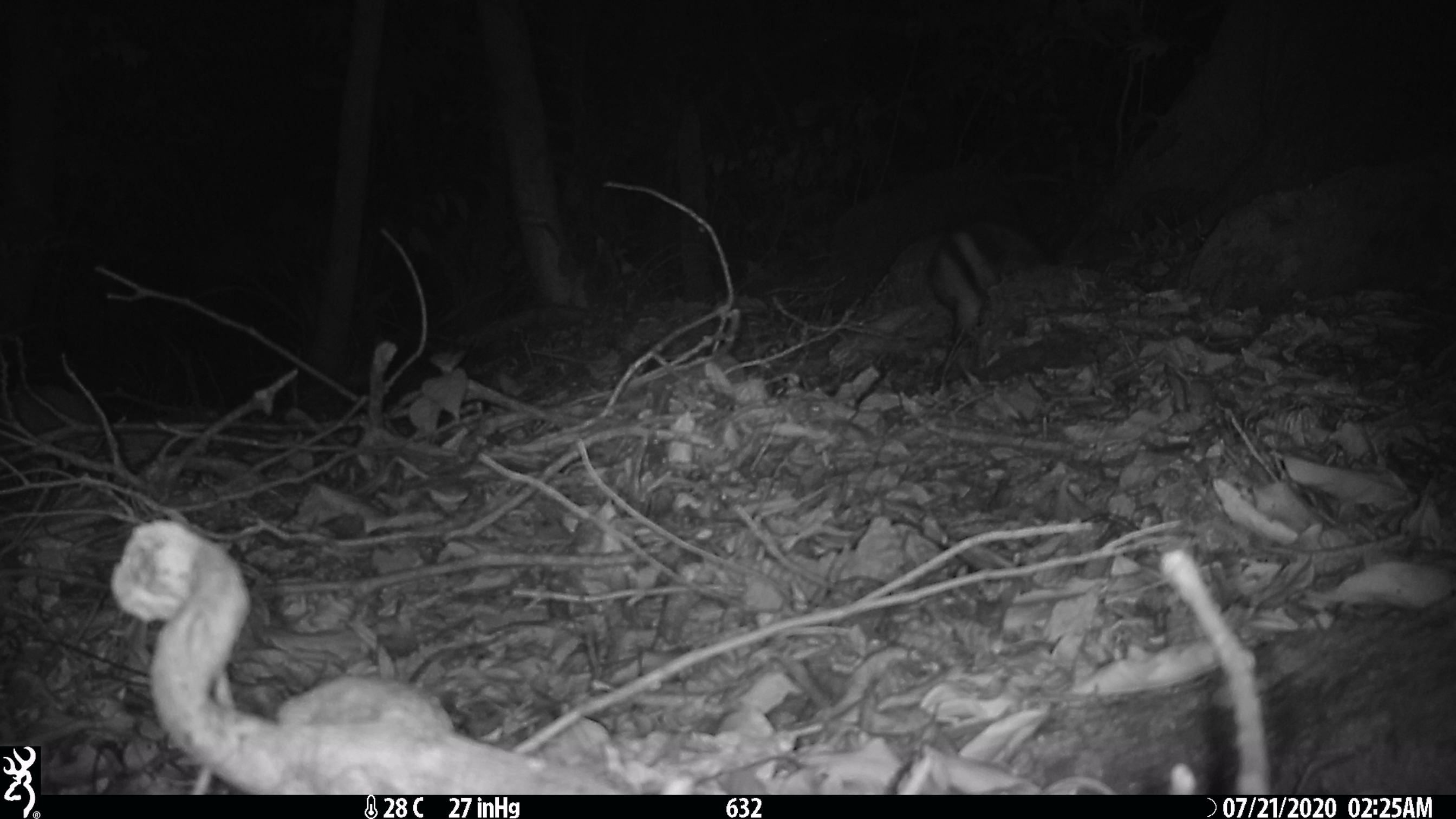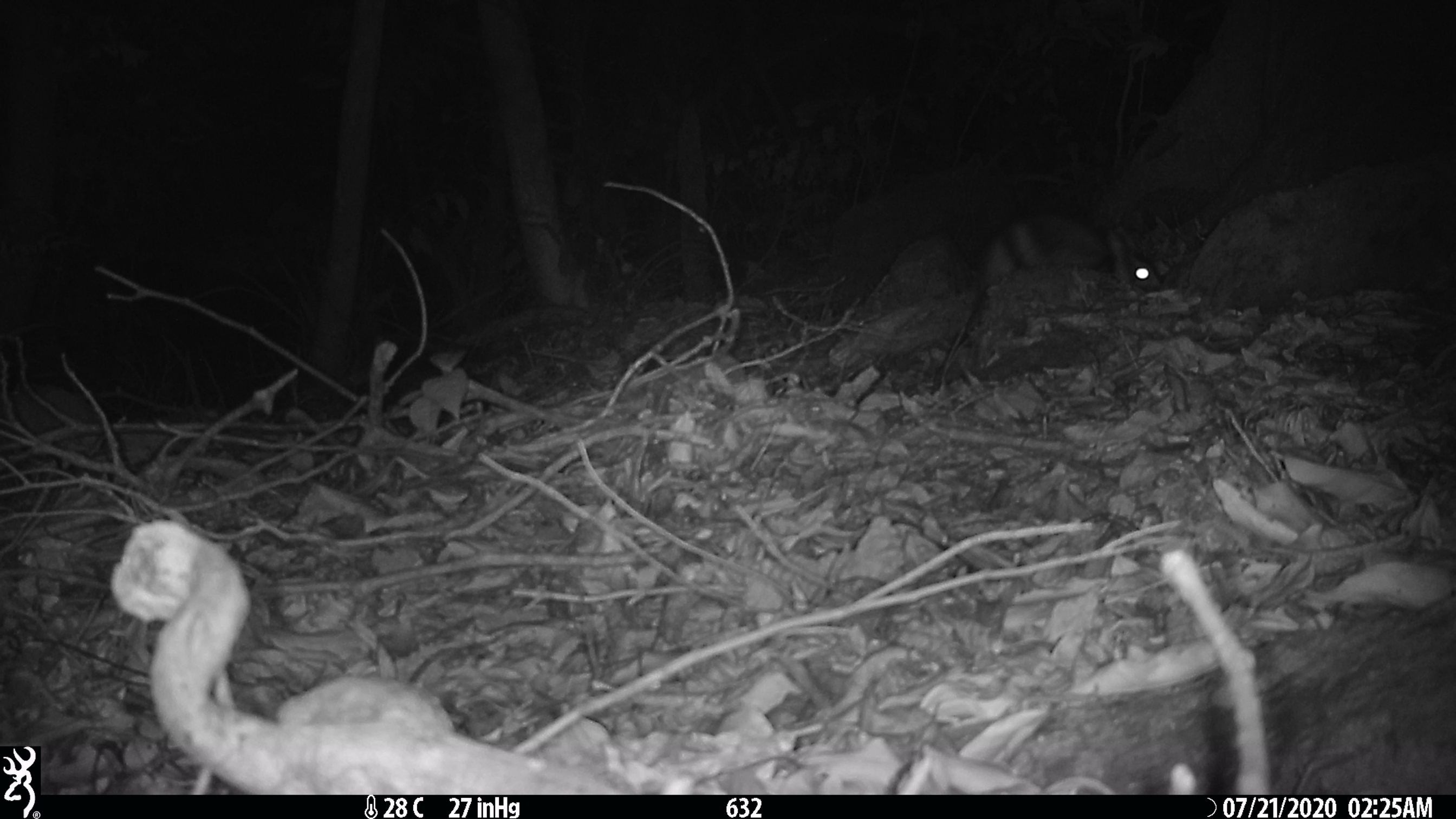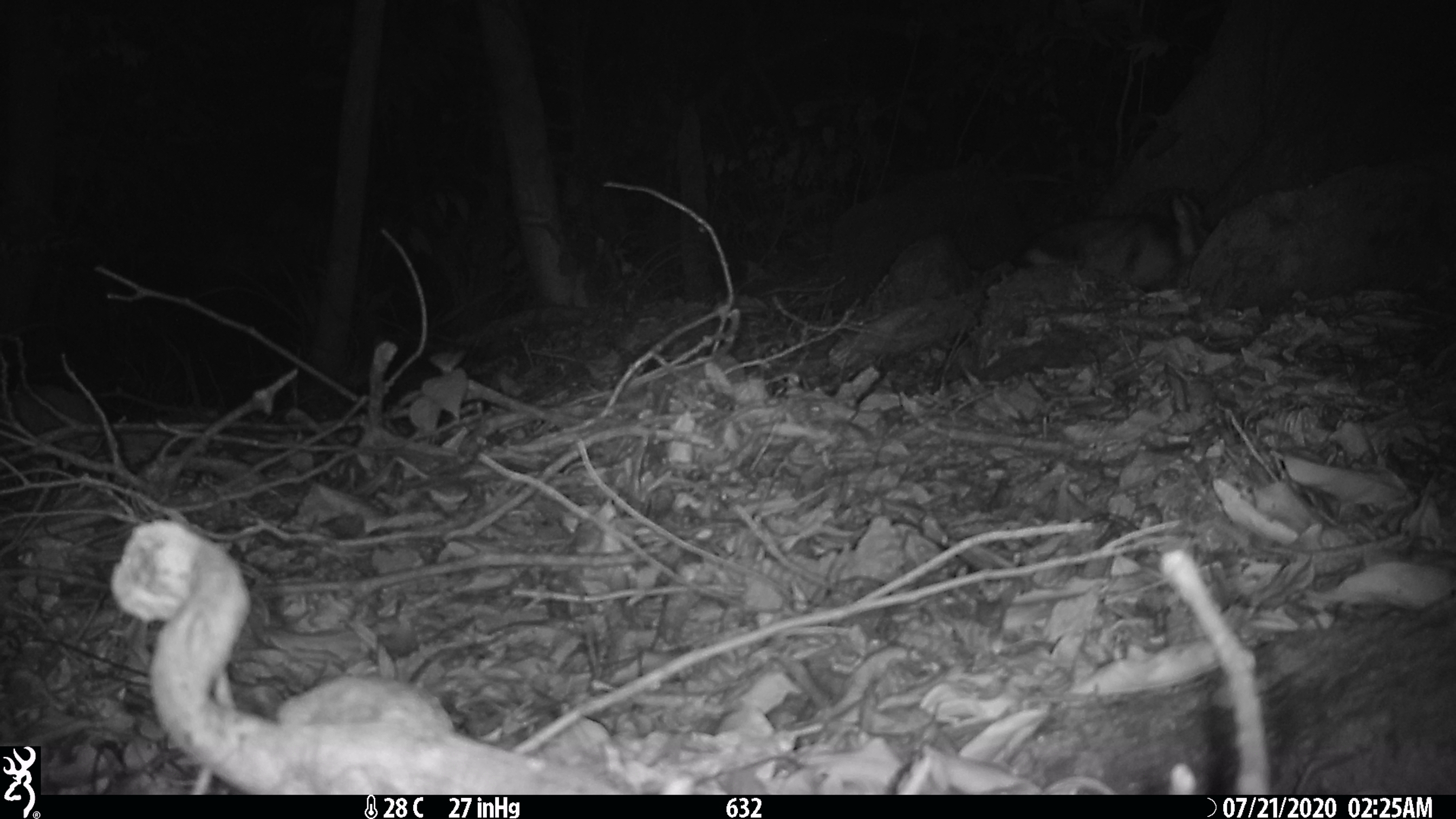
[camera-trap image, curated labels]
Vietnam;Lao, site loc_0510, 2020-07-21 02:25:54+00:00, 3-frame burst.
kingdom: Animalia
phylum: Chordata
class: Mammalia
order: Lagomorpha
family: Leporidae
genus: Nesolagus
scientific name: Nesolagus timminsi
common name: annamite striped rabbit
Annamite striped rabbit (Nesolagus timminsi). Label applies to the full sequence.